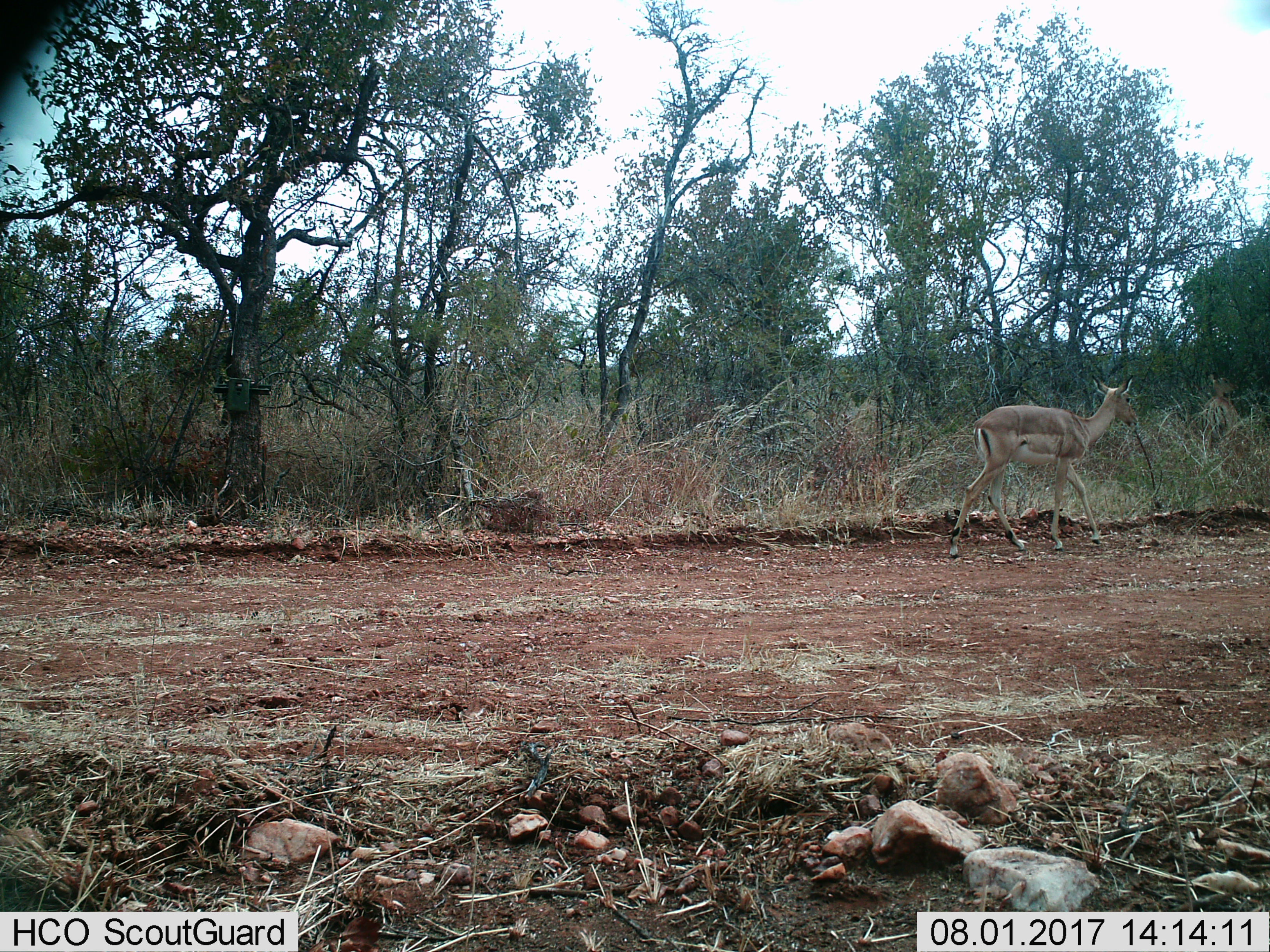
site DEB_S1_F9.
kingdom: Animalia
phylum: Chordata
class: Mammalia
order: Artiodactyla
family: Bovidae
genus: Aepyceros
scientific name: Aepyceros melampus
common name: impala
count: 1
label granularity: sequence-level